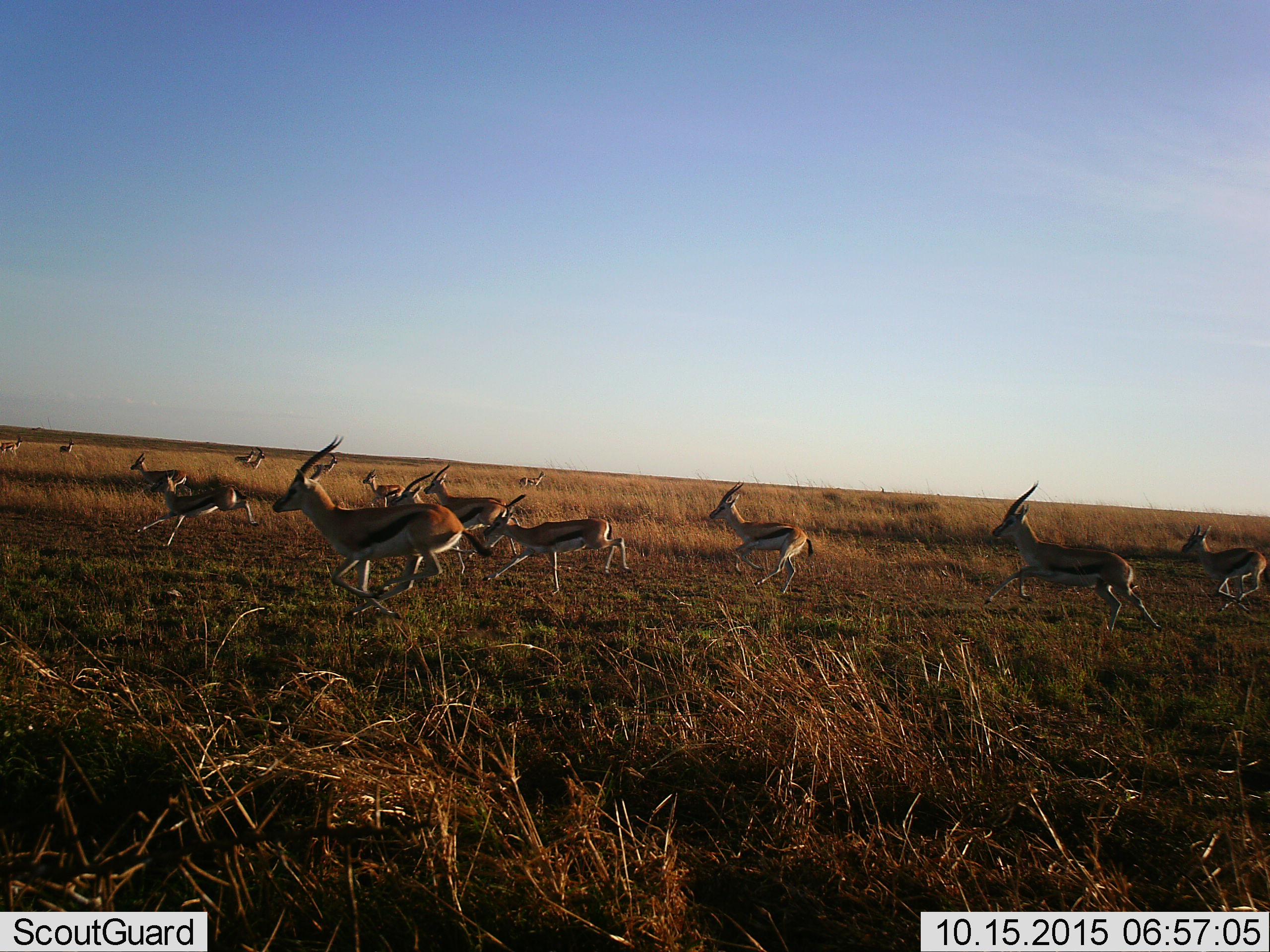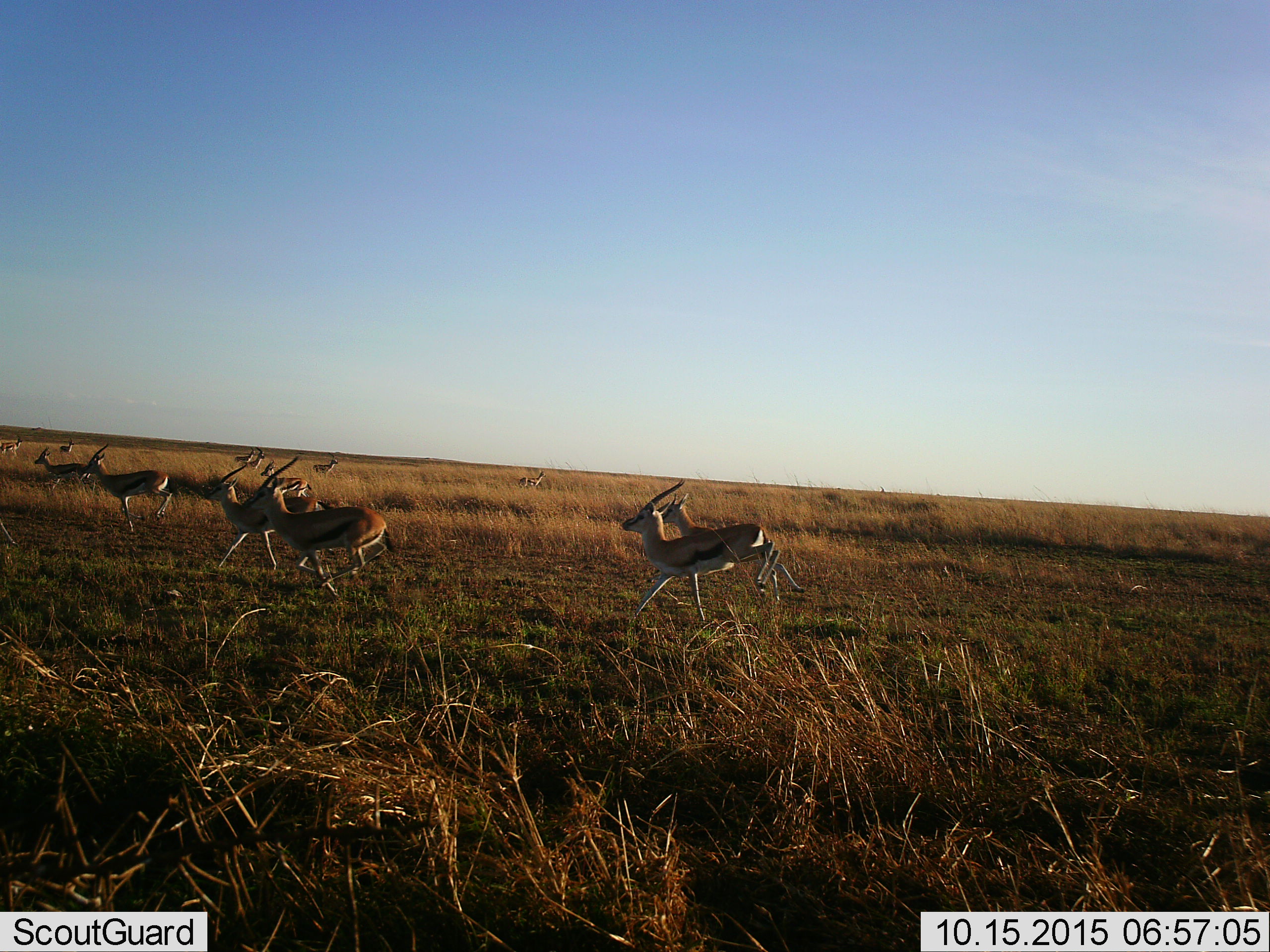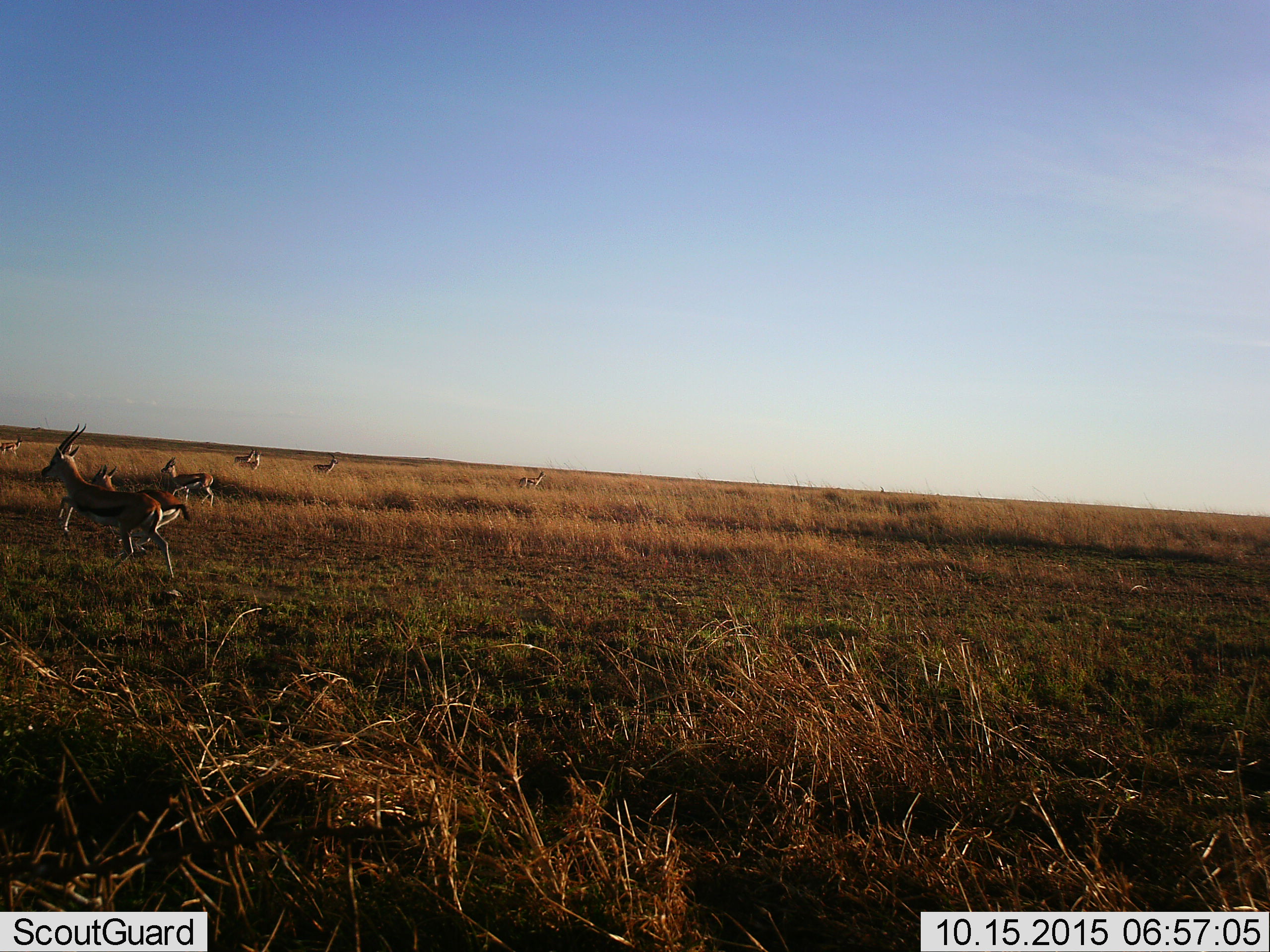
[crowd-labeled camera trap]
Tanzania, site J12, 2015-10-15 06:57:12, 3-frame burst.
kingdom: Animalia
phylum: Chordata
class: Mammalia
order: Artiodactyla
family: Bovidae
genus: Eudorcas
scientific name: Eudorcas thomsonii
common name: thomson's gazelle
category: gazellethomsons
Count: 11-50.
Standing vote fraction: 50%.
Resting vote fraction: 0%.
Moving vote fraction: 100%.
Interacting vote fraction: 0%.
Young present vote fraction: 38%.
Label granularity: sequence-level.